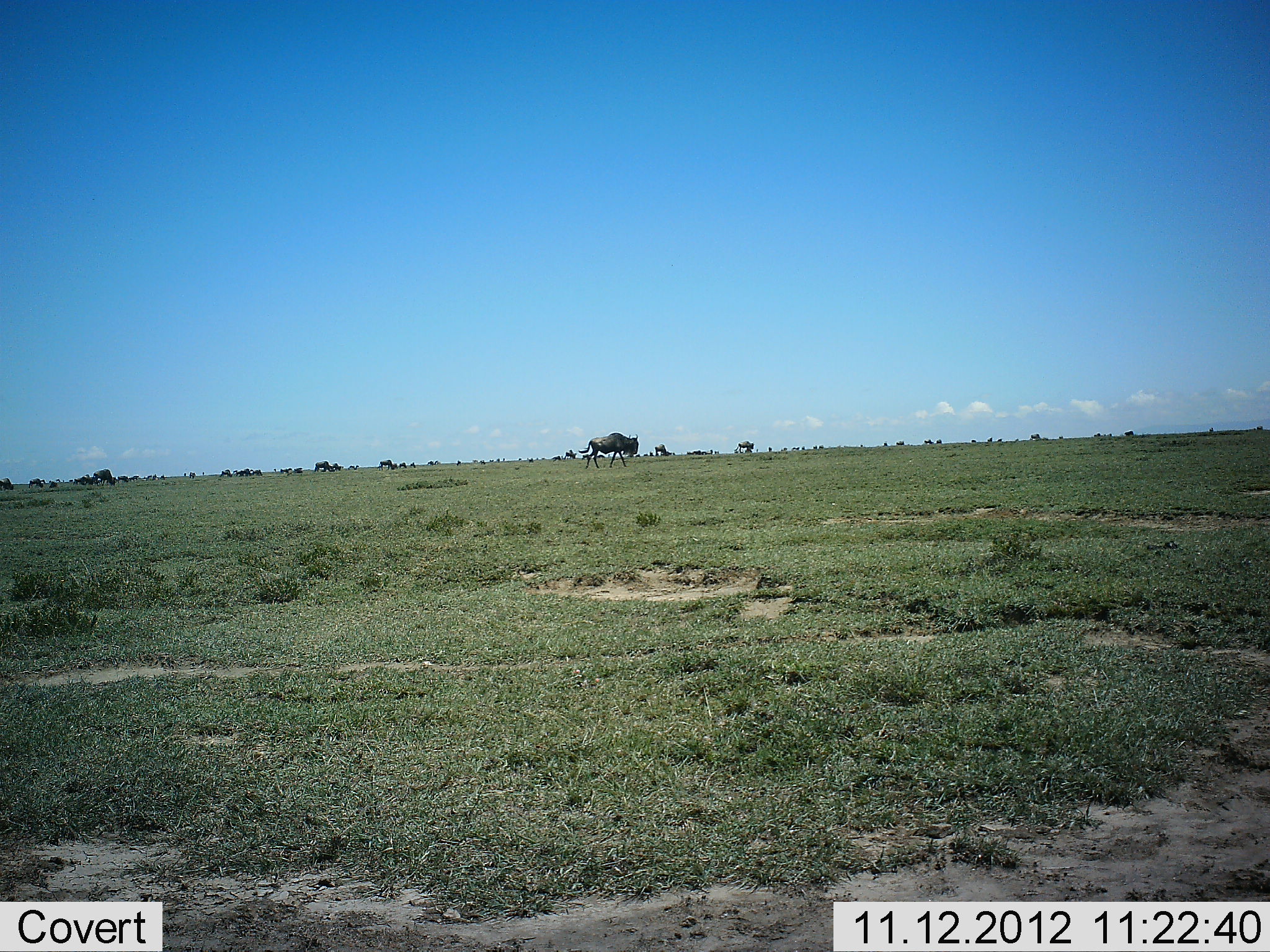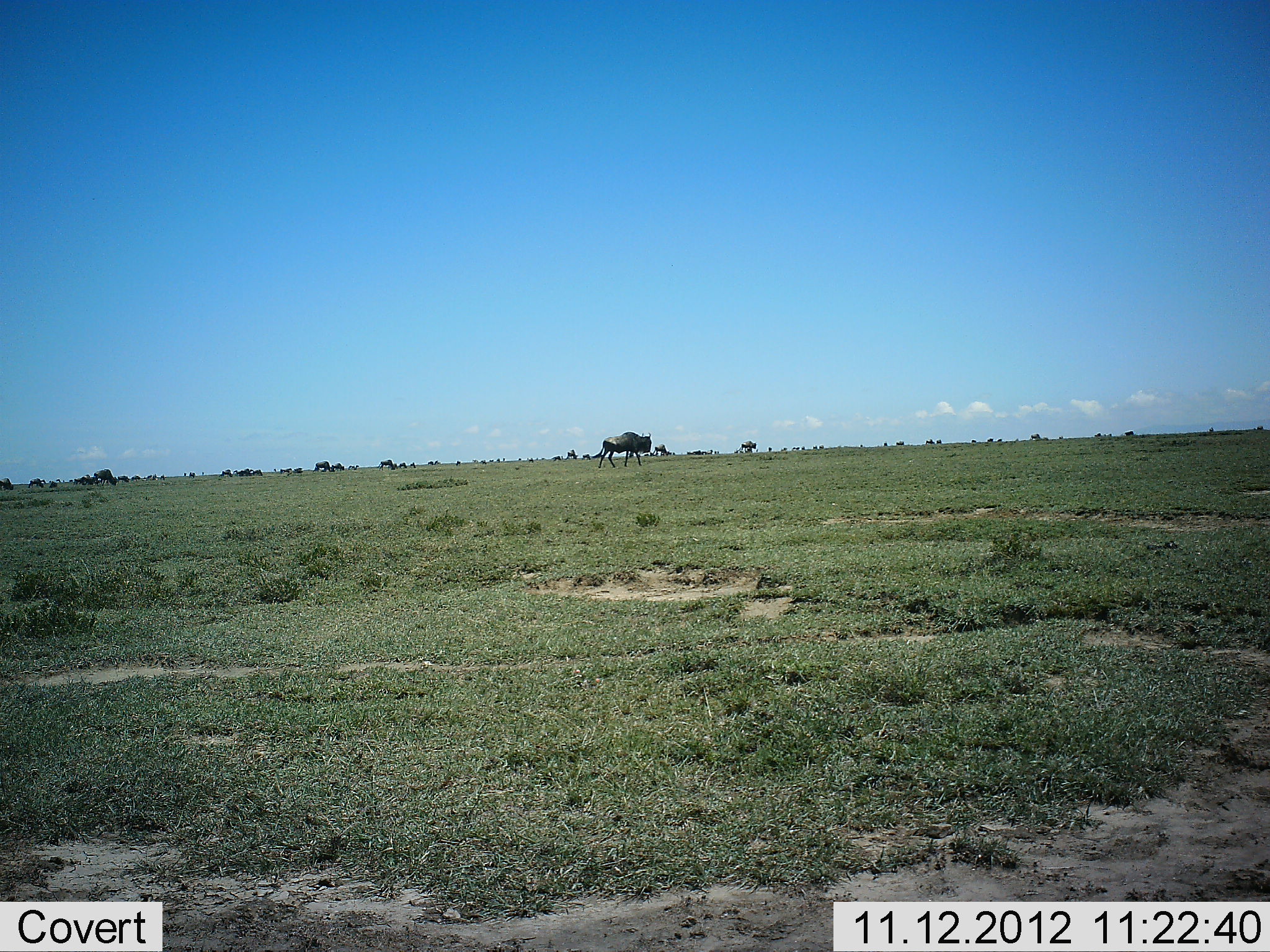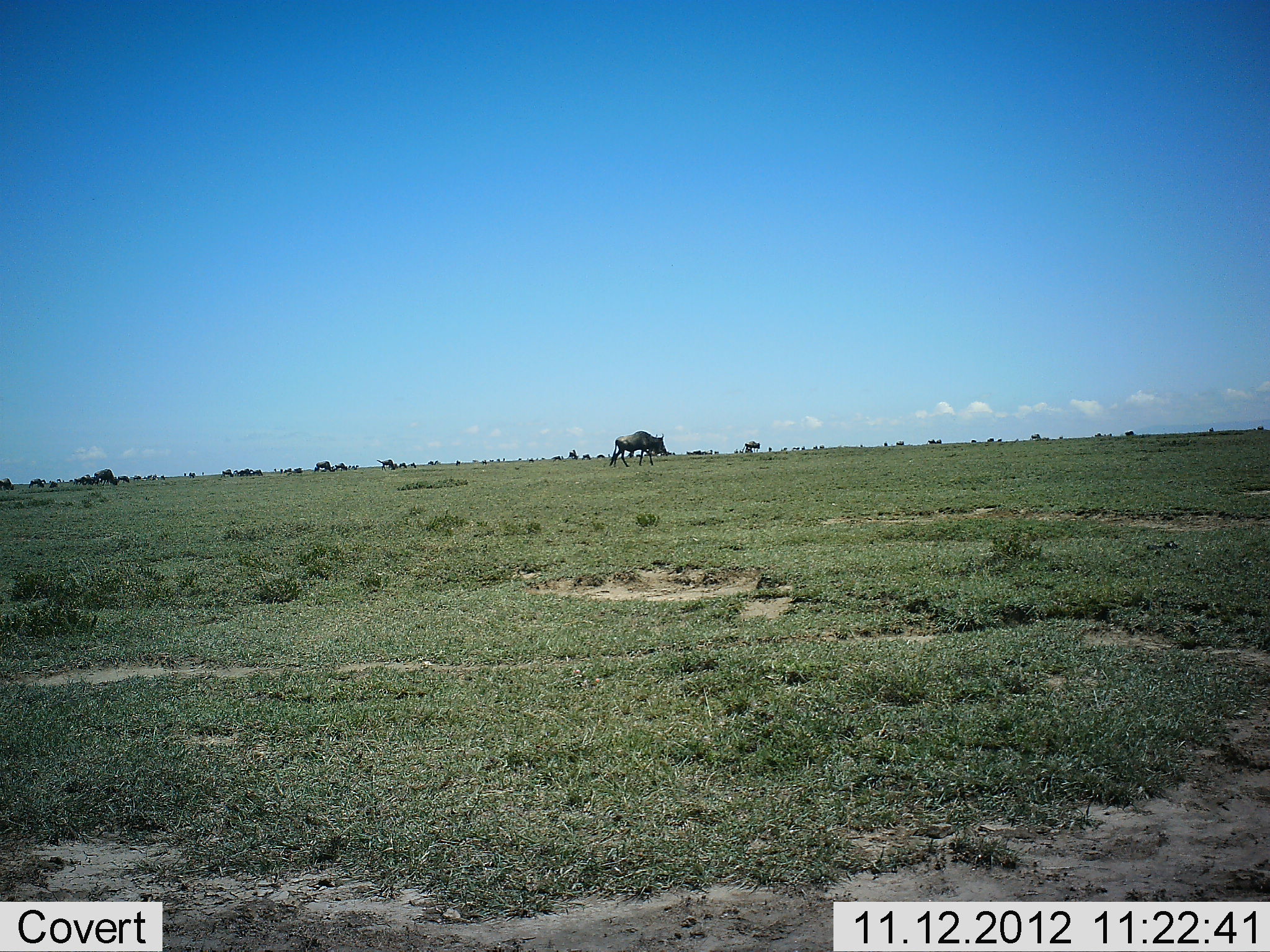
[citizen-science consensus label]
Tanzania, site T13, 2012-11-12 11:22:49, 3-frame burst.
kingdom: Animalia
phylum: Chordata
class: Mammalia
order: Artiodactyla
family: Bovidae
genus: Connochaetes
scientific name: Connochaetes taurinus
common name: blue wildebeest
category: wildebeest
Wildebeest (blue wildebeest) (Connochaetes taurinus), count 11-50. Behavior (volunteer vote fractions): standing 30%, resting 0%, moving 90%, interacting 0%. Young present (vote fraction): 0%. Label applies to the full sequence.